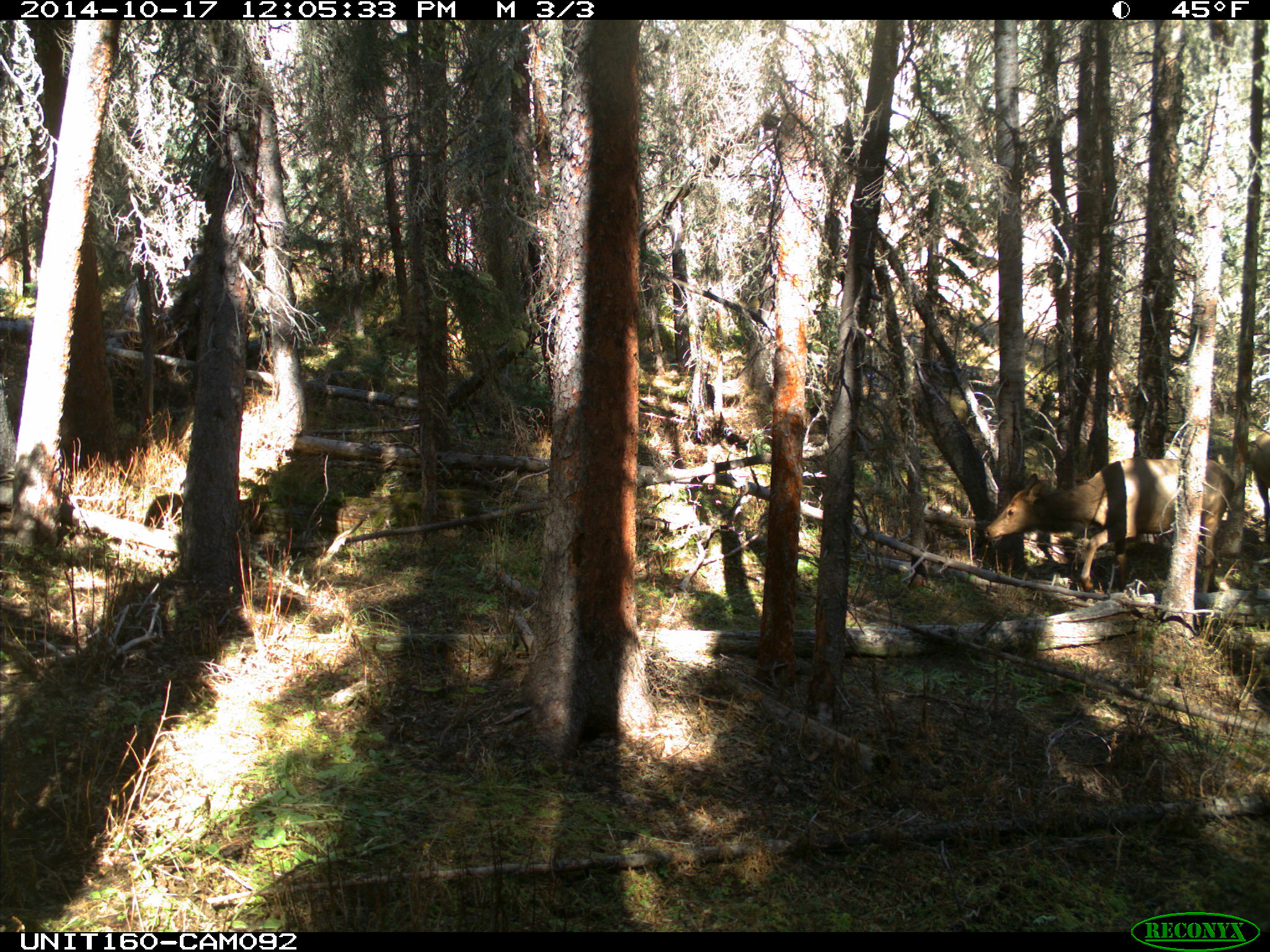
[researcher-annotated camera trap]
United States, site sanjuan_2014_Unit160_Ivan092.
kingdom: Animalia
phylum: Chordata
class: Mammalia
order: Artiodactyla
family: Cervidae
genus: Cervus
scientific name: Cervus elaphus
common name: red deer